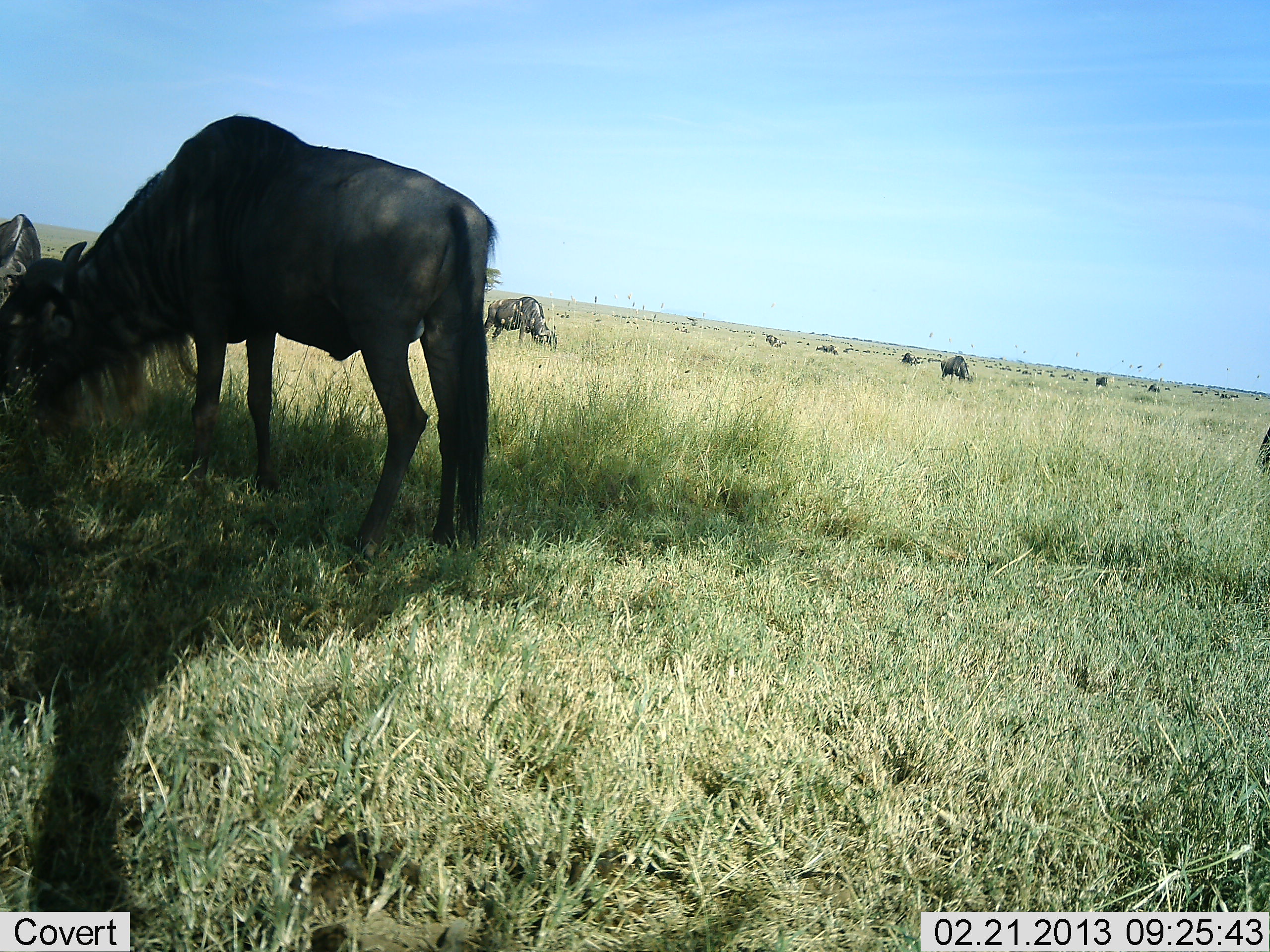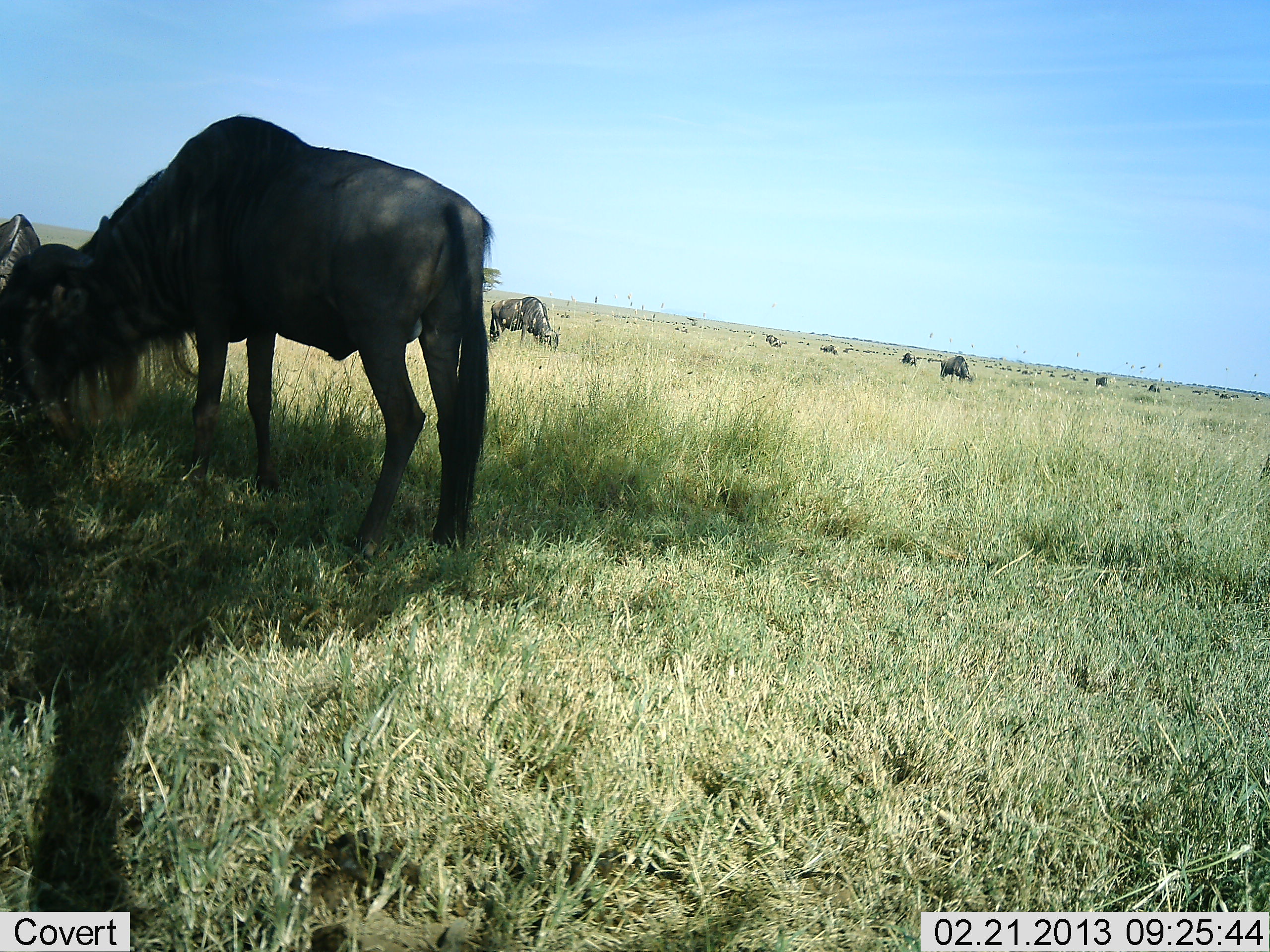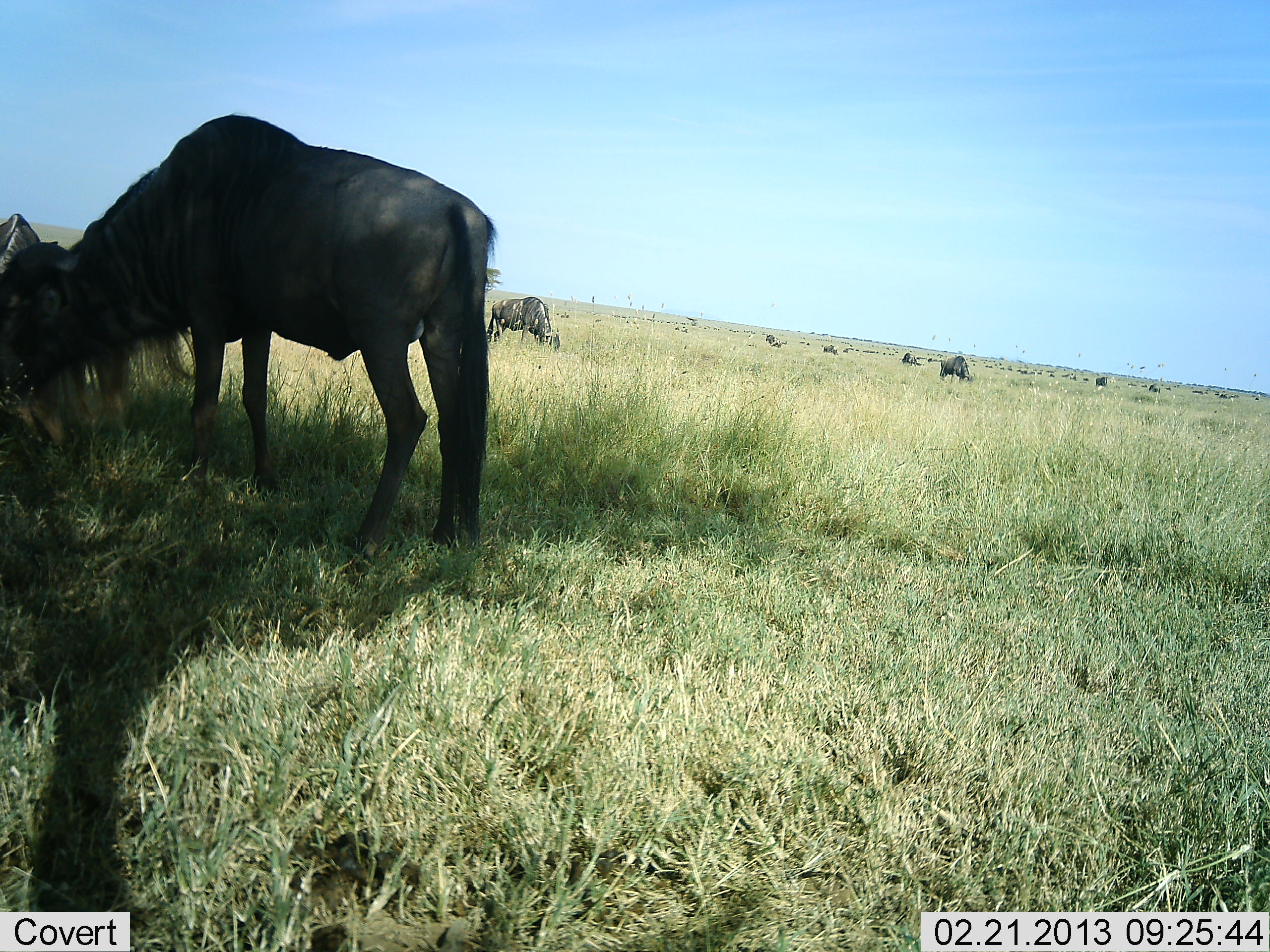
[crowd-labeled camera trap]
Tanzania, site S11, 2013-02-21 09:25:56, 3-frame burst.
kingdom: Animalia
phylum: Chordata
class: Mammalia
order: Artiodactyla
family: Bovidae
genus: Connochaetes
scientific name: Connochaetes taurinus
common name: blue wildebeest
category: wildebeest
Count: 9.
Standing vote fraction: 51%.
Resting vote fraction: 15%.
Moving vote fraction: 15%.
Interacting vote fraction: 5%.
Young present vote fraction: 0%.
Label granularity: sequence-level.